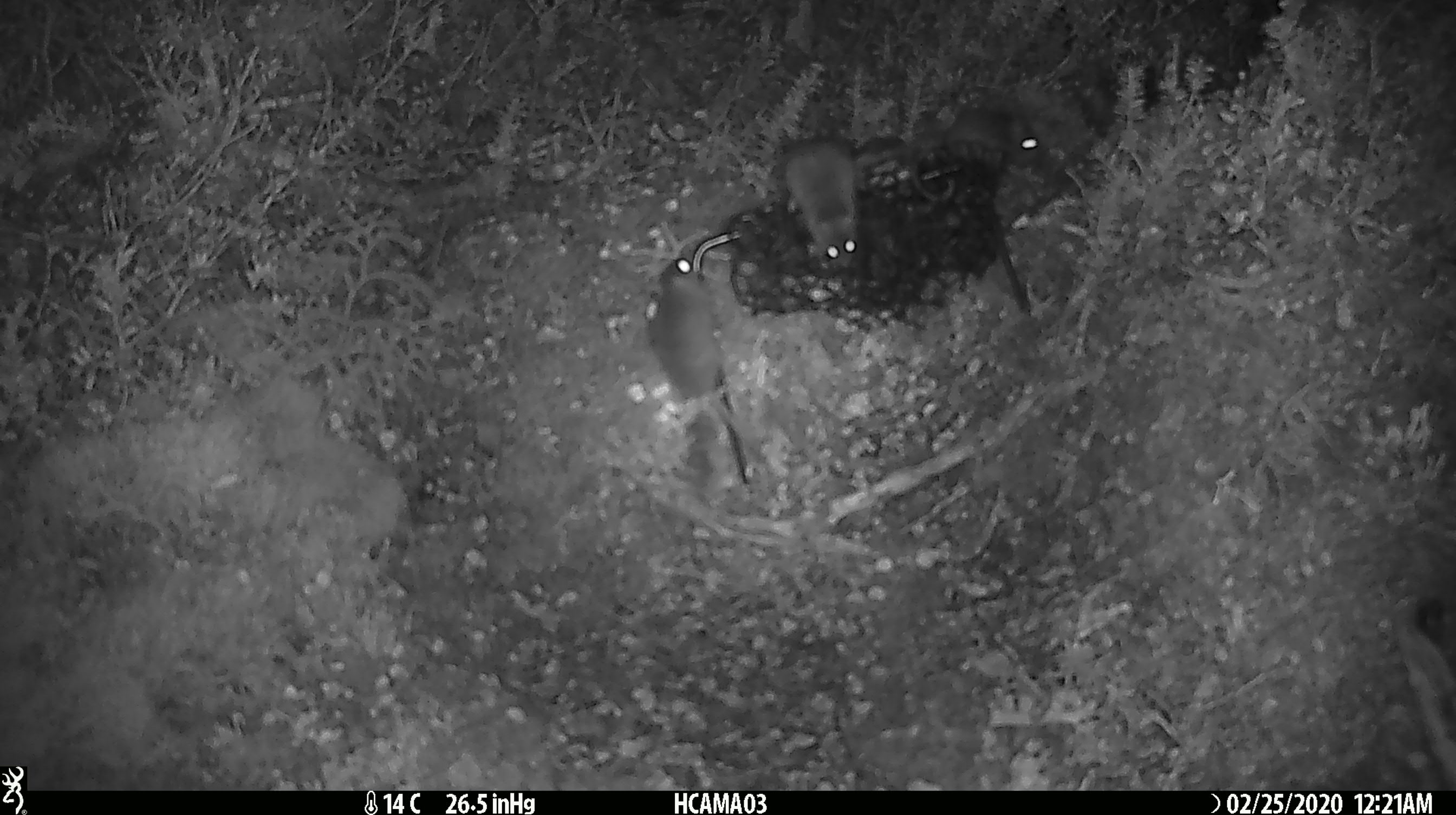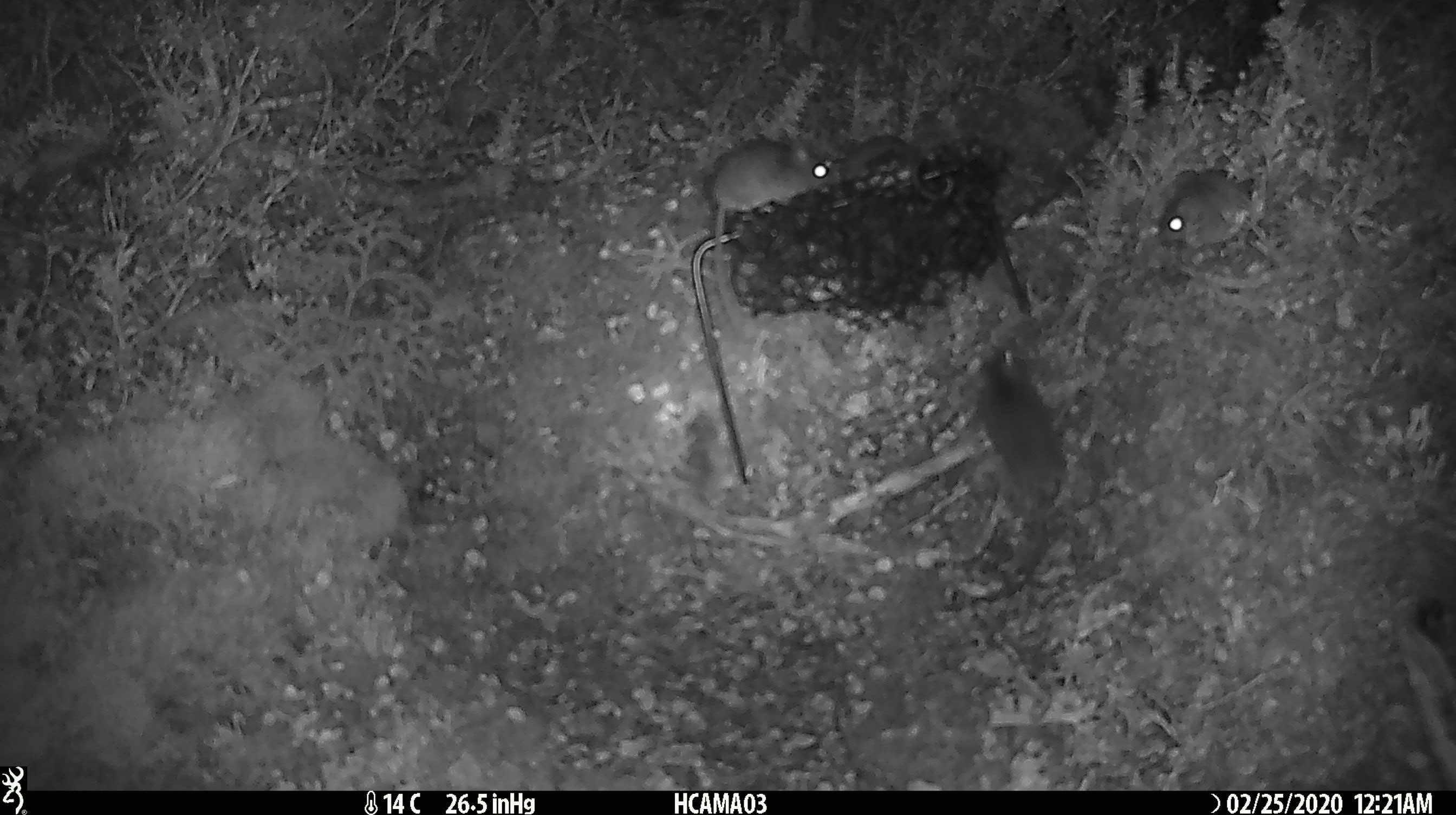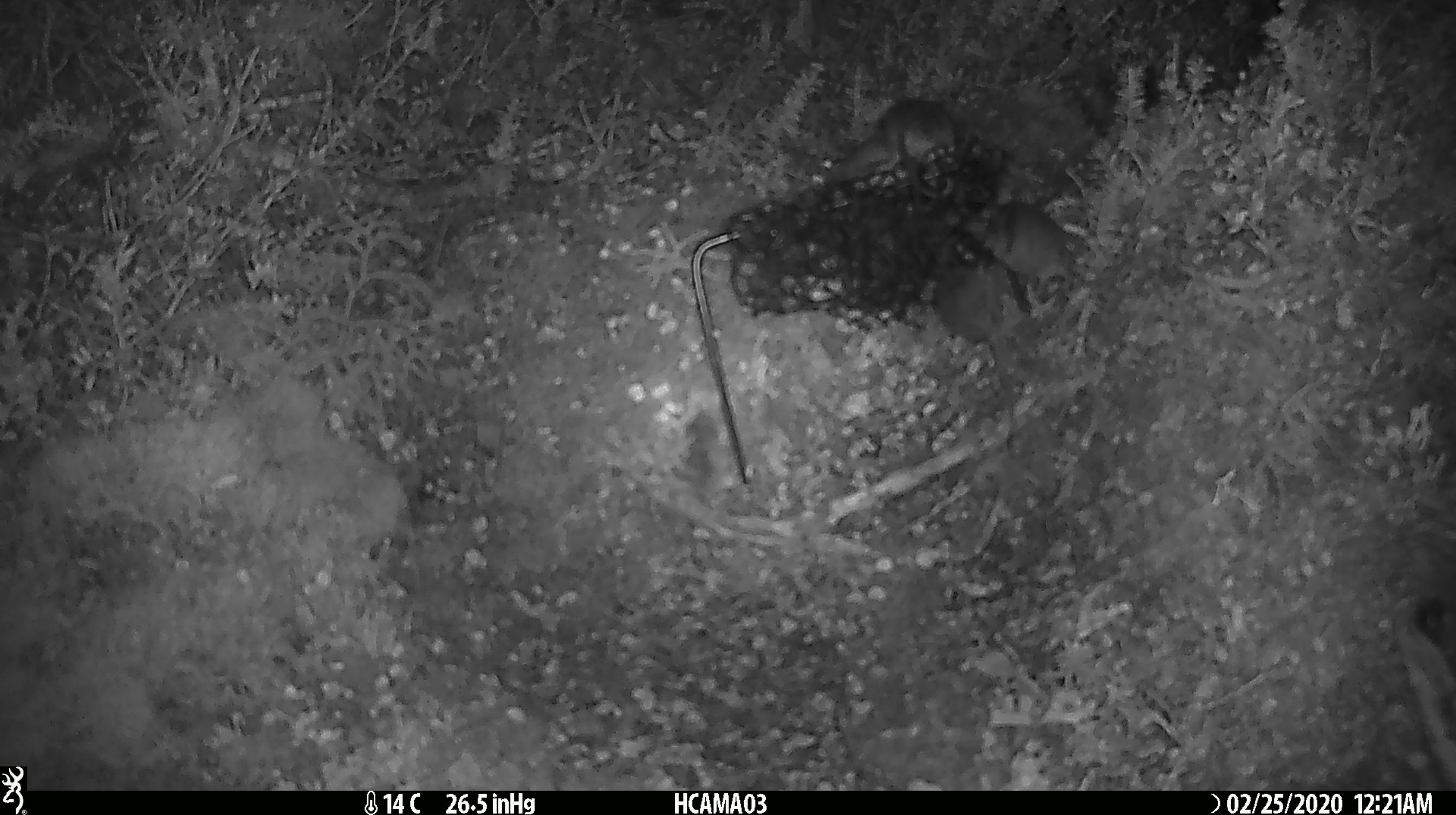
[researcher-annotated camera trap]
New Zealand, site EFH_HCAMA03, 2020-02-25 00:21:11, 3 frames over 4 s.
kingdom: Animalia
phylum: Chordata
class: Mammalia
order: Rodentia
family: Muridae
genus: Mus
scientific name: Mus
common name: mouse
Mouse (Mus).